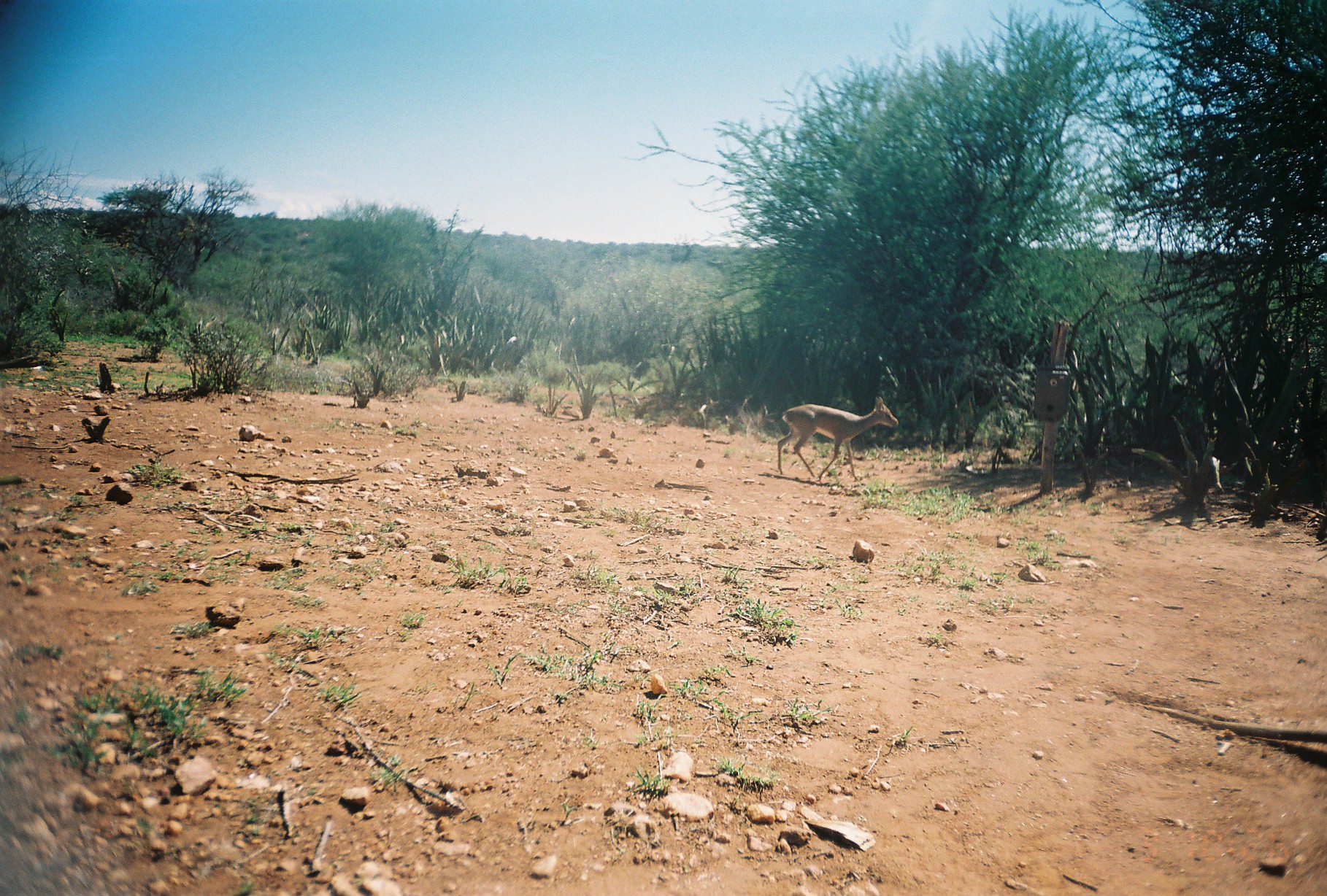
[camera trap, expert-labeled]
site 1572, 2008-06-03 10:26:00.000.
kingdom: Animalia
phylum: Chordata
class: Mammalia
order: Artiodactyla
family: Bovidae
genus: Madoqua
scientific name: Madoqua guentheri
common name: günther's dik-dik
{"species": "Madoqua guentheri (günther's dik-dik)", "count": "1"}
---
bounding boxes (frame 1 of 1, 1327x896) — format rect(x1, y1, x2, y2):
madoqua guentheri: rect(777, 396, 898, 482)